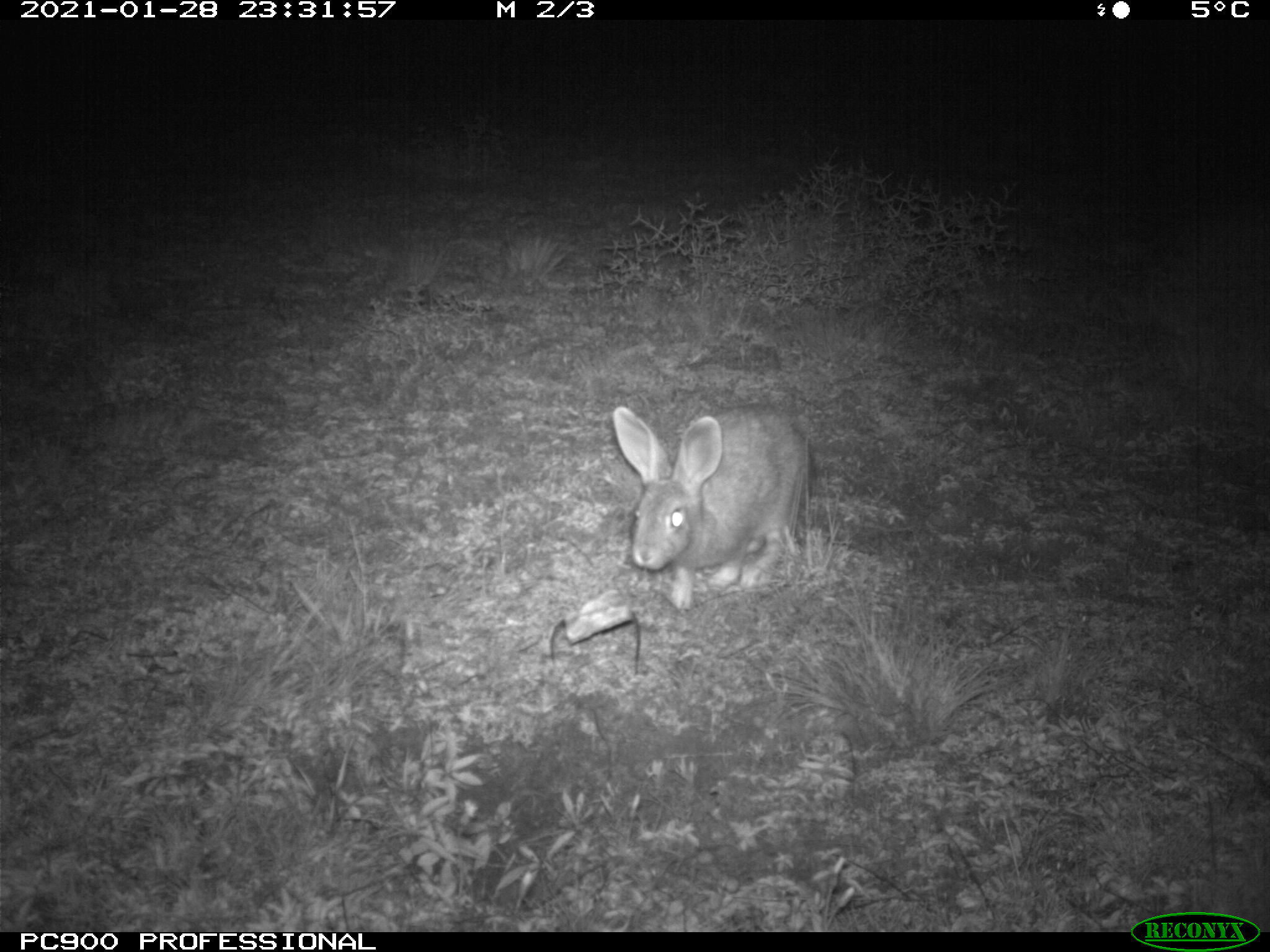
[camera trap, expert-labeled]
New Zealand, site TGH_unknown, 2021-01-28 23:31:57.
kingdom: Animalia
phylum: Chordata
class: Mammalia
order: Lagomorpha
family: Leporidae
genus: Oryctolagus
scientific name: Oryctolagus cuniculus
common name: european rabbit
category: rabbit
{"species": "rabbit (european rabbit) (Oryctolagus cuniculus)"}